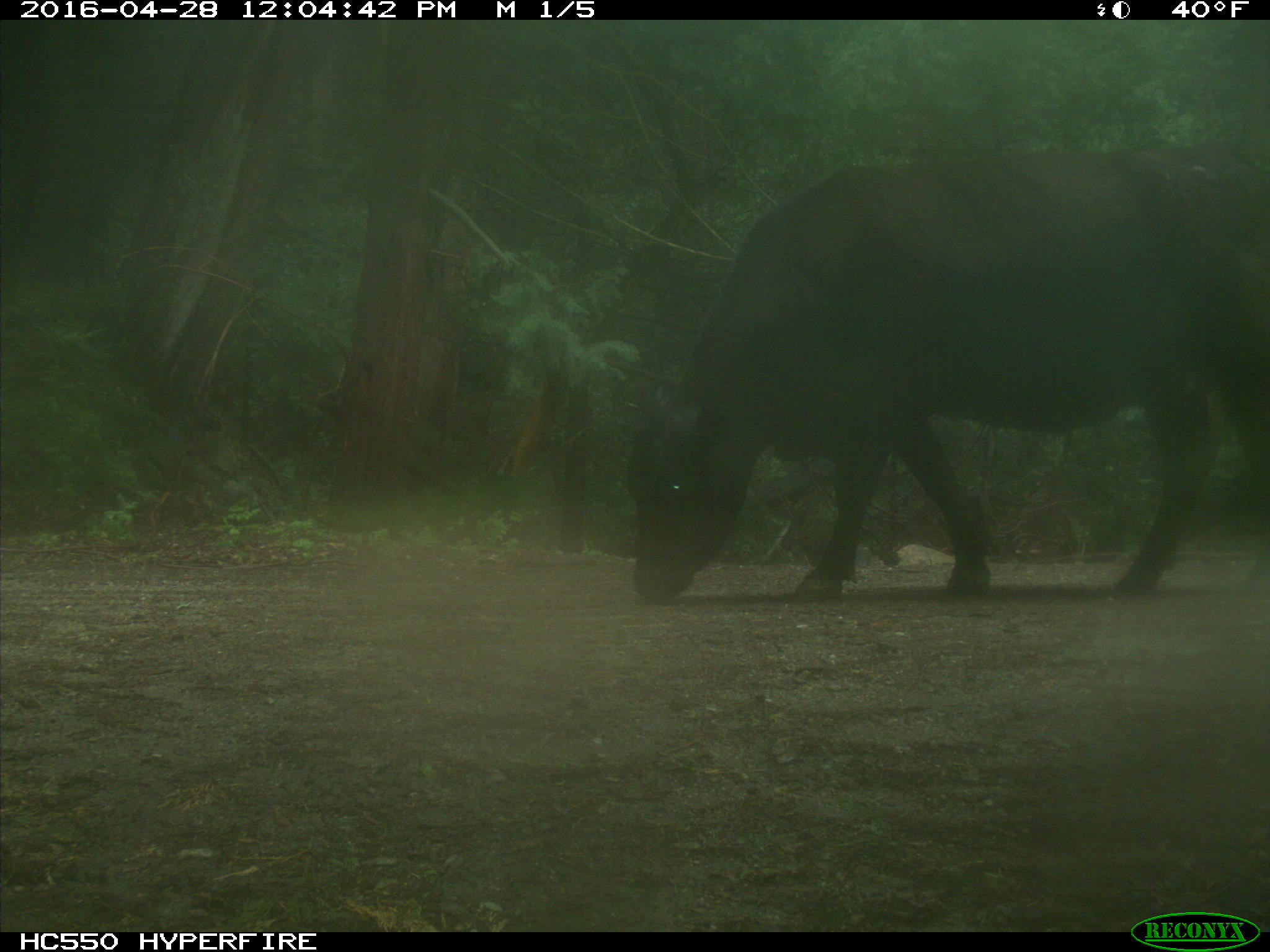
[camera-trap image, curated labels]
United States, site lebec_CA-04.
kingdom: Animalia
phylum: Chordata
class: Mammalia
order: Artiodactyla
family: Bovidae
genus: Bos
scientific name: Bos taurus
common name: domestic cow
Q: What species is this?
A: Bos taurus (domestic cow).